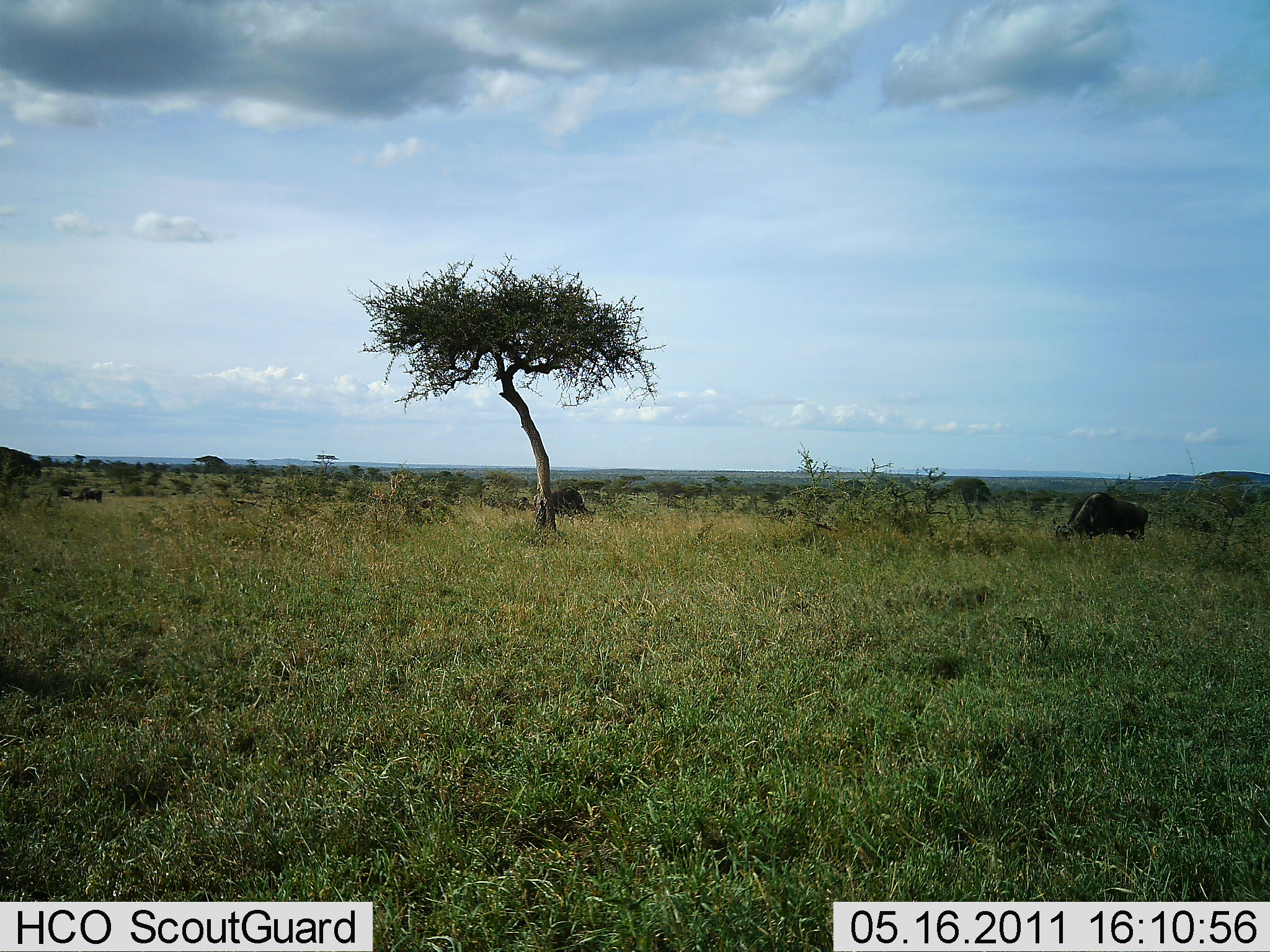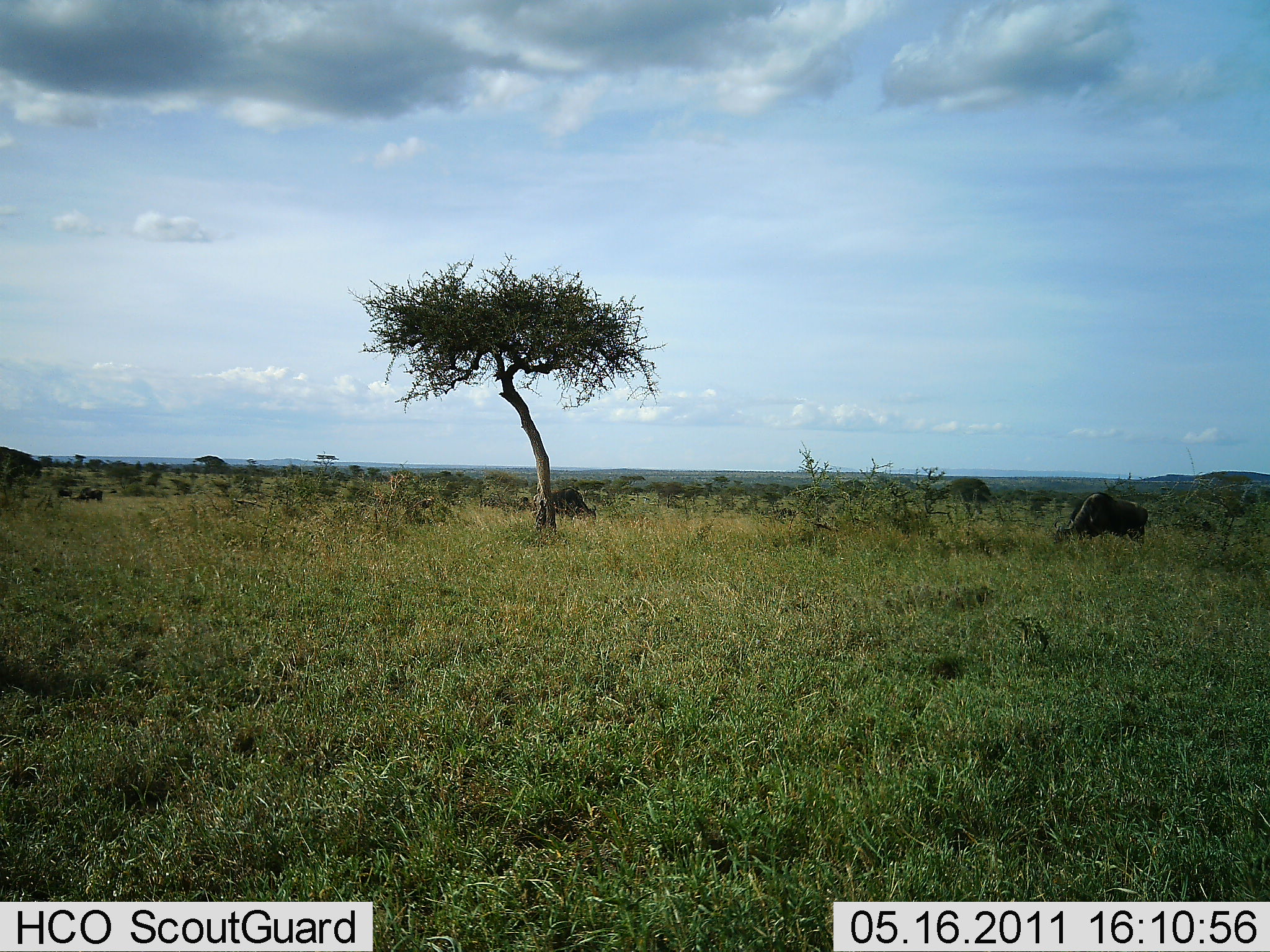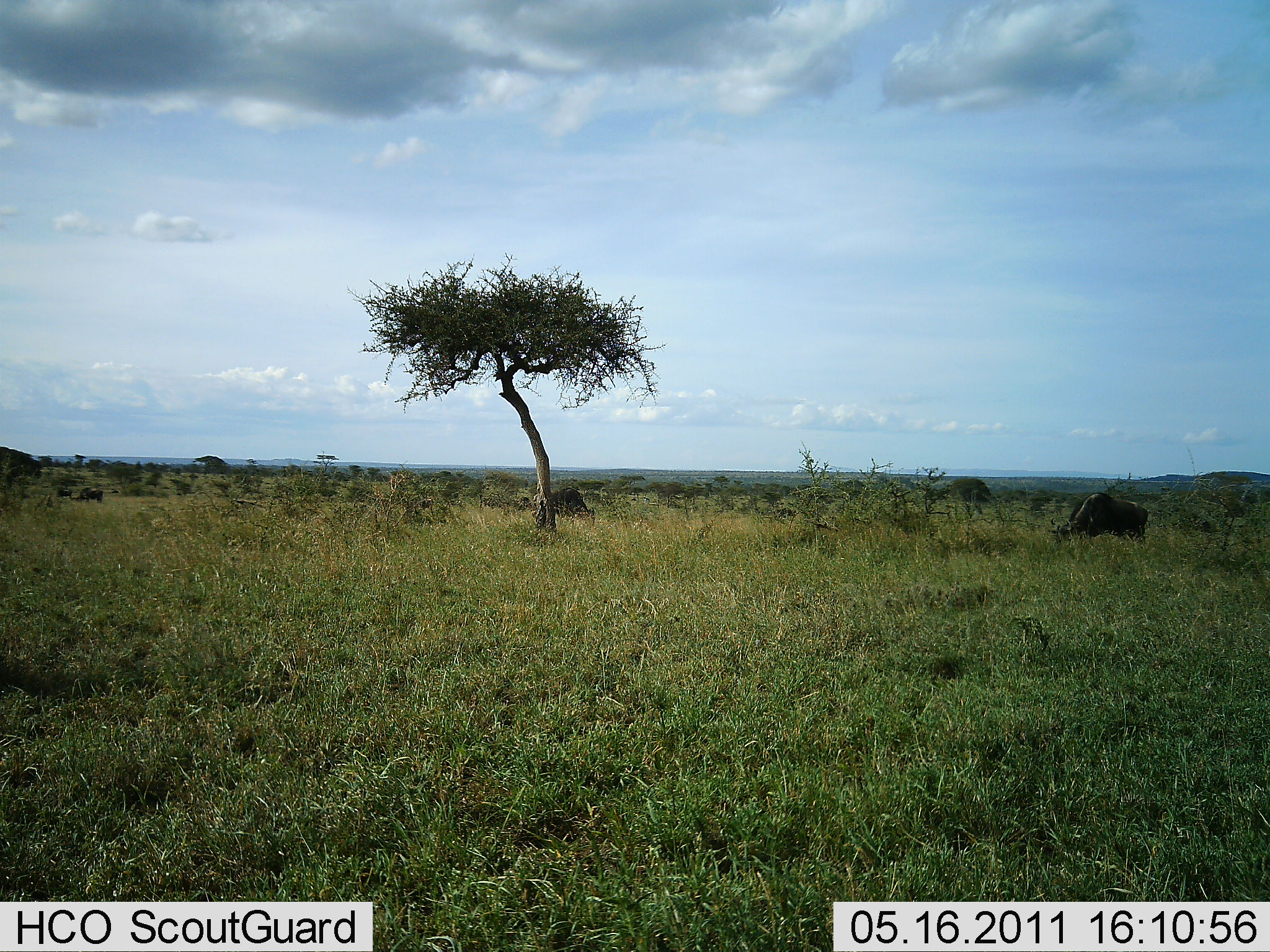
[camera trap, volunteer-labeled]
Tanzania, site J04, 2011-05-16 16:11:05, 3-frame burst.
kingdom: Animalia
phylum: Chordata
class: Mammalia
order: Artiodactyla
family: Bovidae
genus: Connochaetes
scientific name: Connochaetes taurinus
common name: blue wildebeest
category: wildebeest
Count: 3.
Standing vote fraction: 0%.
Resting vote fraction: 0%.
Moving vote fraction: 11%.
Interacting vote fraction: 0%.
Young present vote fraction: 0%.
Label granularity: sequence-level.